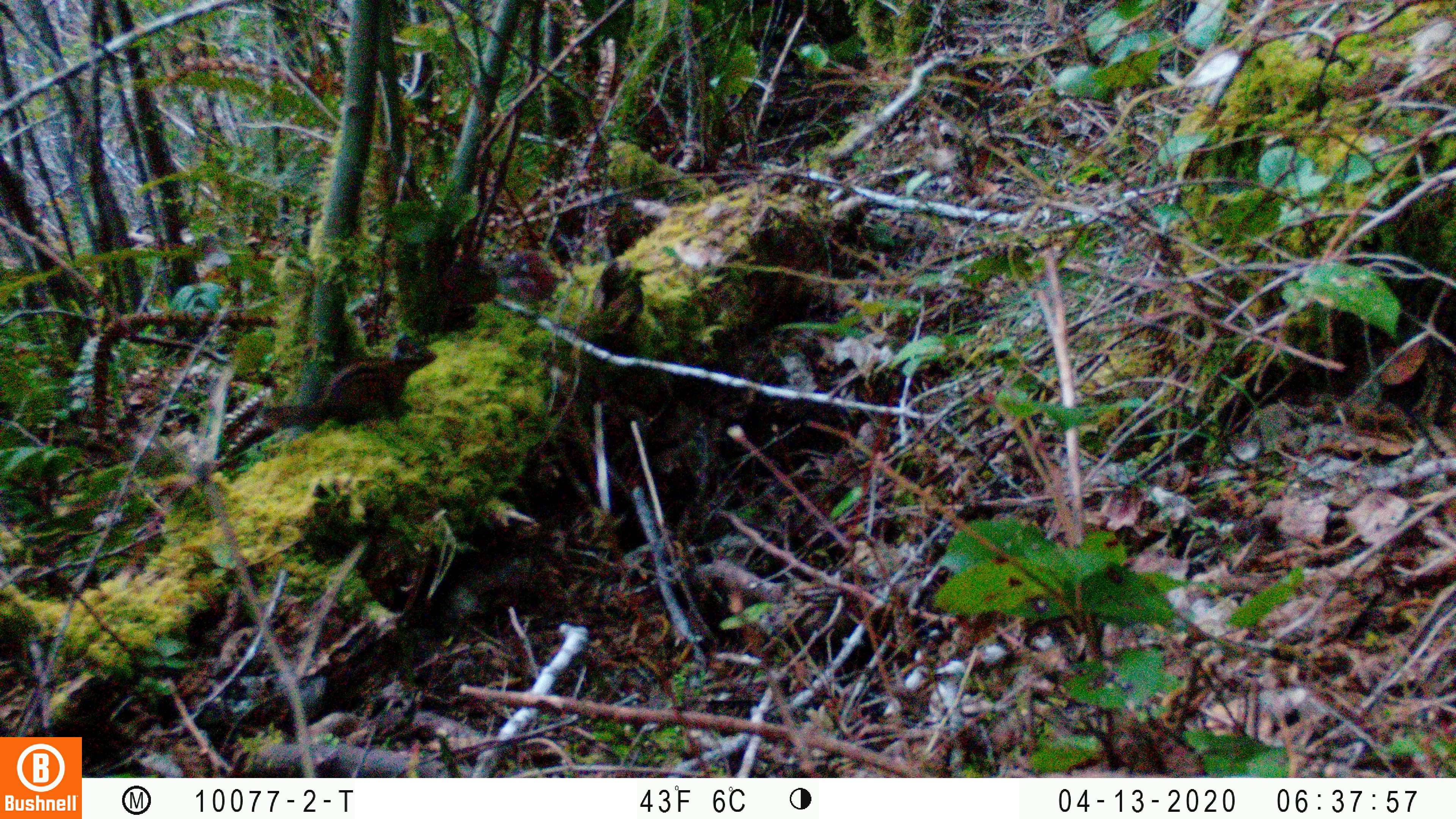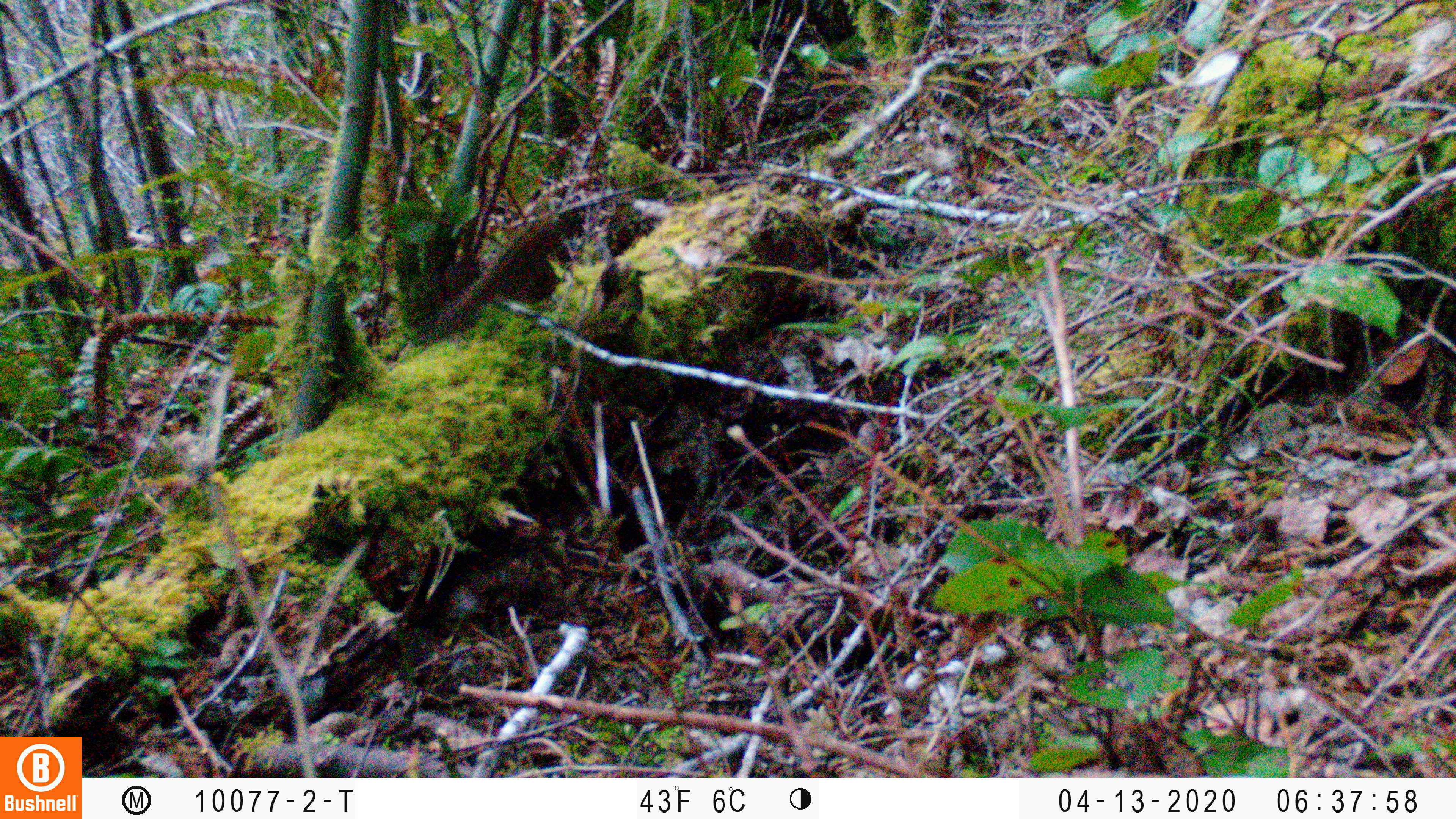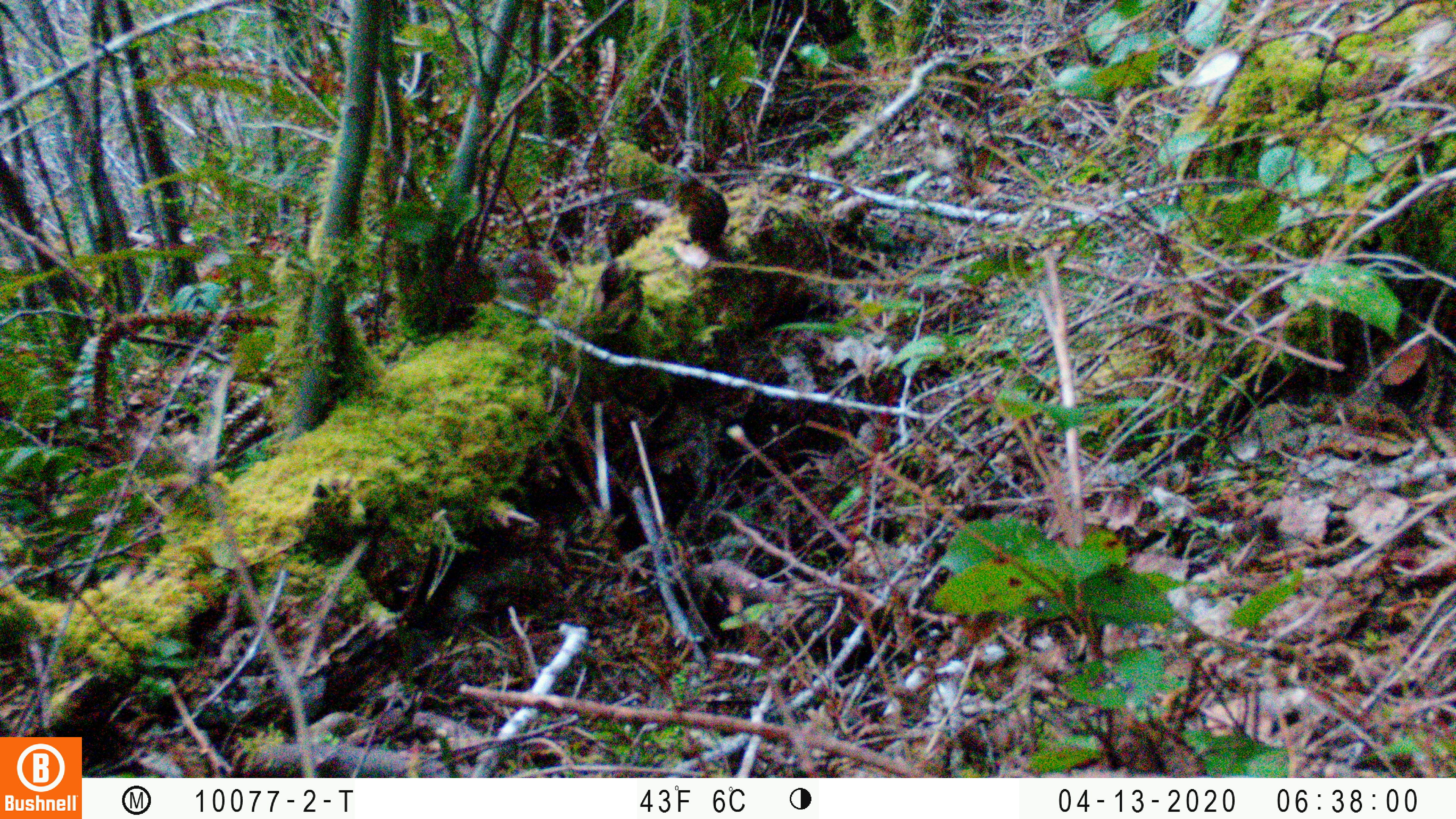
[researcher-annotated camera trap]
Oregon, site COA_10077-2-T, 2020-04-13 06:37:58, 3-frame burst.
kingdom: Animalia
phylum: Chordata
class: Mammalia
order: Rodentia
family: Sciuridae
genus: Neotamias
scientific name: Neotamias townsendii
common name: townsend's chipmunk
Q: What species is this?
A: Townsend's chipmunk (Neotamias townsendii).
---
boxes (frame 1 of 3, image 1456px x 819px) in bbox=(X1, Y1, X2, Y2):
townsend's chipmunk: bbox=(251, 329, 437, 441)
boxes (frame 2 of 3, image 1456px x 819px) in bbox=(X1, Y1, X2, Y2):
townsend's chipmunk: bbox=(427, 201, 587, 336)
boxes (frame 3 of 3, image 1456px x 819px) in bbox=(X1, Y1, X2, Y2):
townsend's chipmunk: bbox=(674, 170, 738, 286)